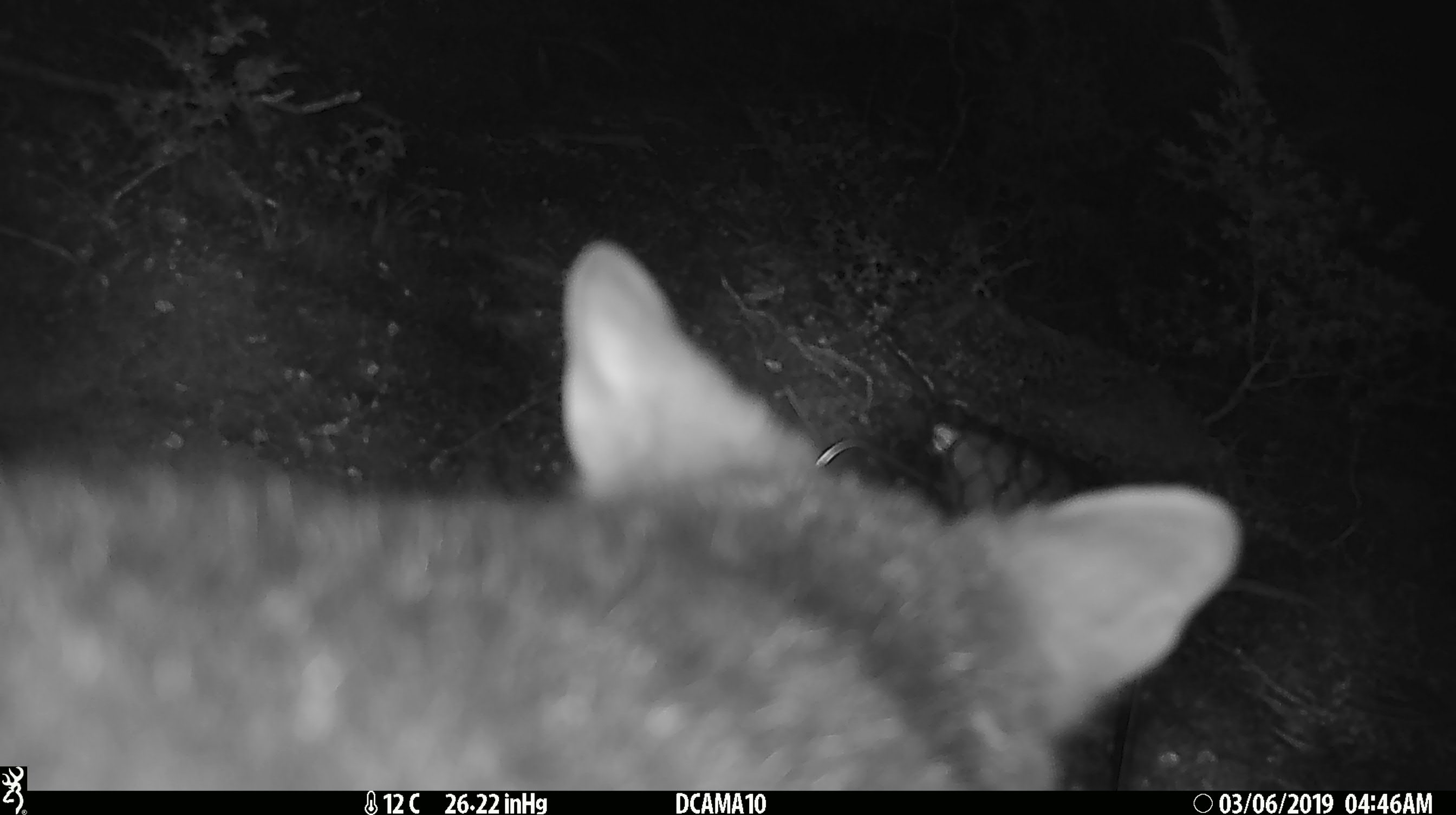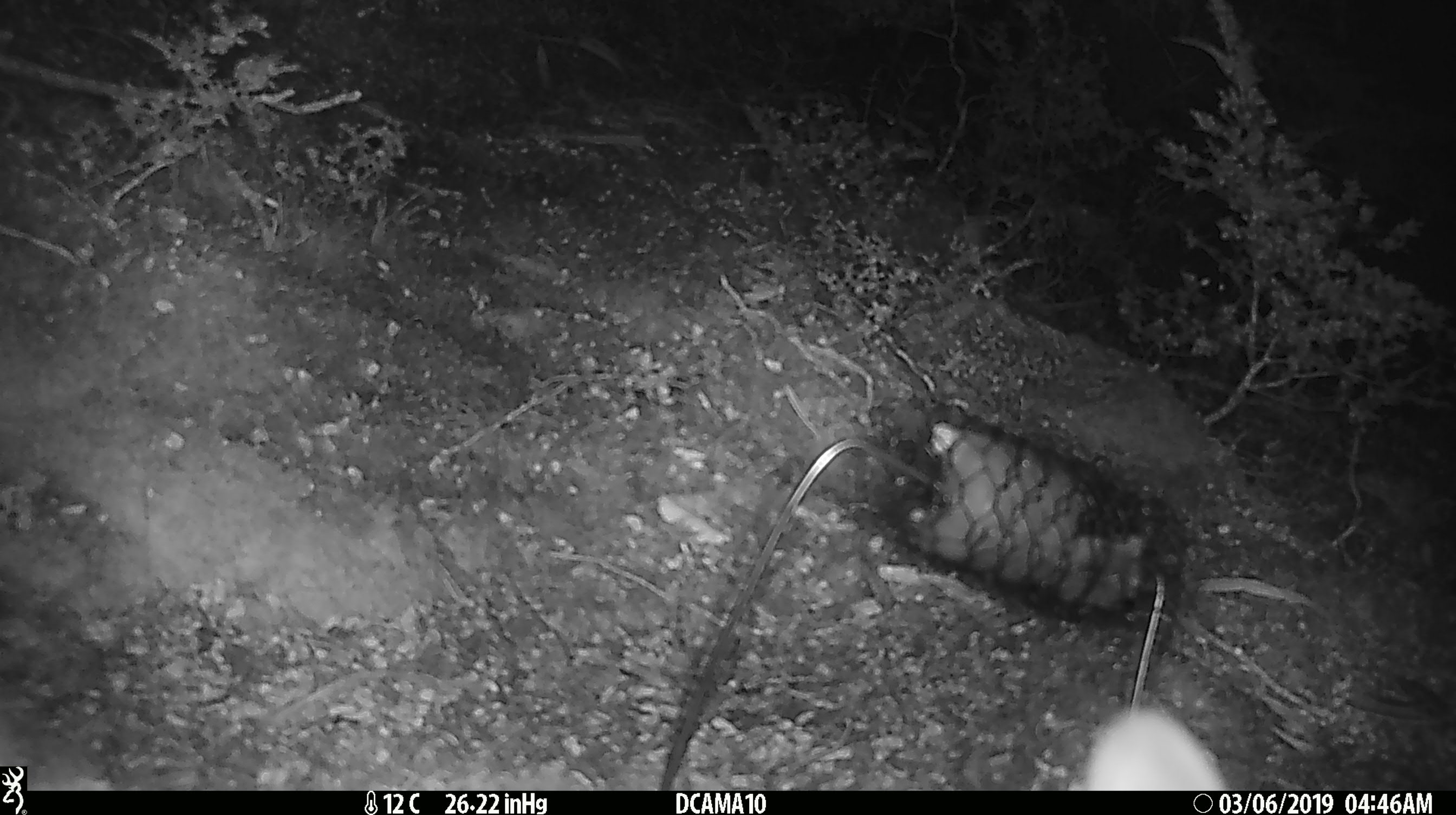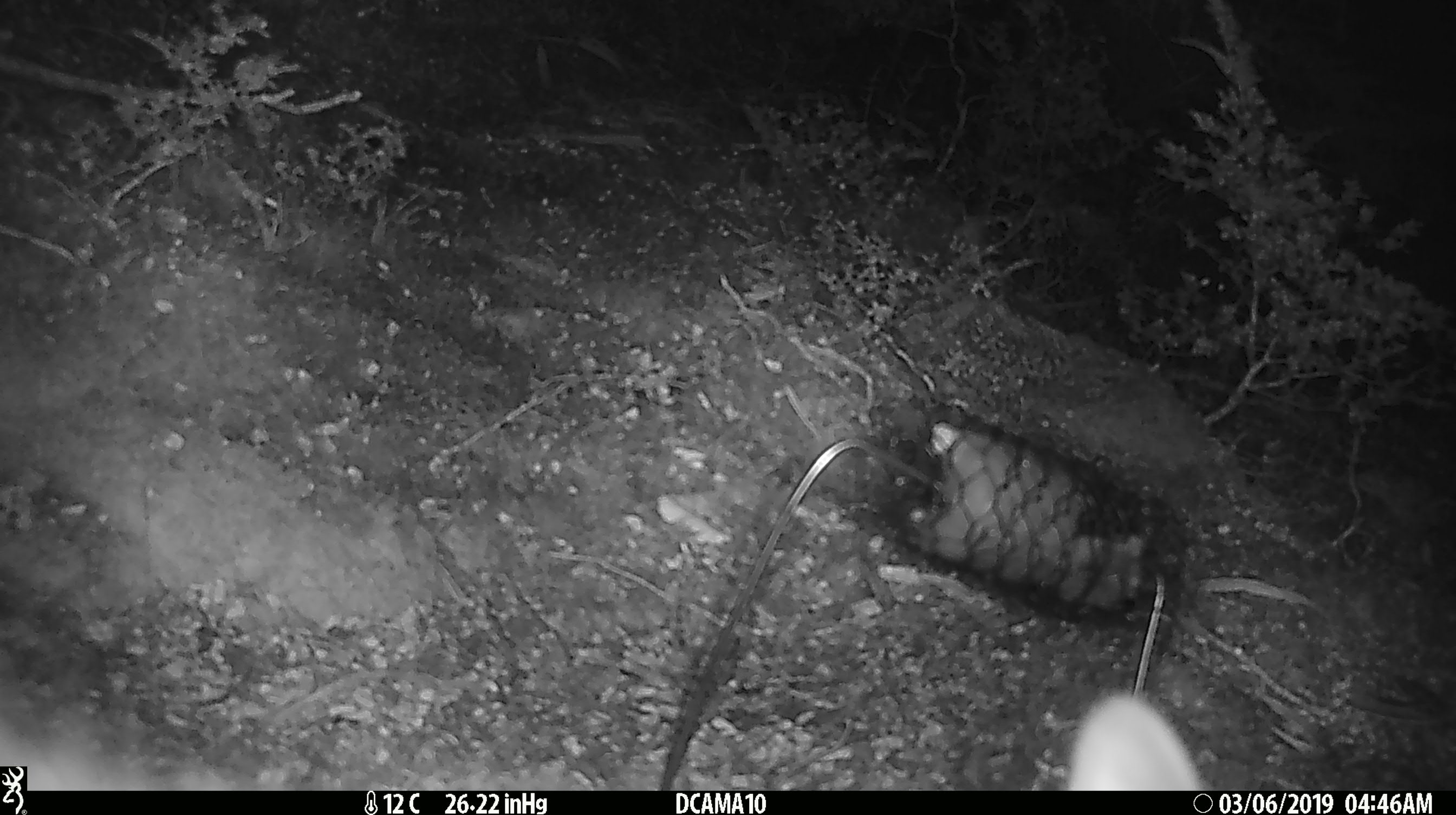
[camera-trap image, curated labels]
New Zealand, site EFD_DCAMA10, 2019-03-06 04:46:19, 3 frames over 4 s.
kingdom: Animalia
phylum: Chordata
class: Mammalia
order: Diprotodontia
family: Phalangeridae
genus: Trichosurus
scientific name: Trichosurus vulpecula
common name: common brushtail possum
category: possum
Possum (common brushtail possum) (Trichosurus vulpecula).